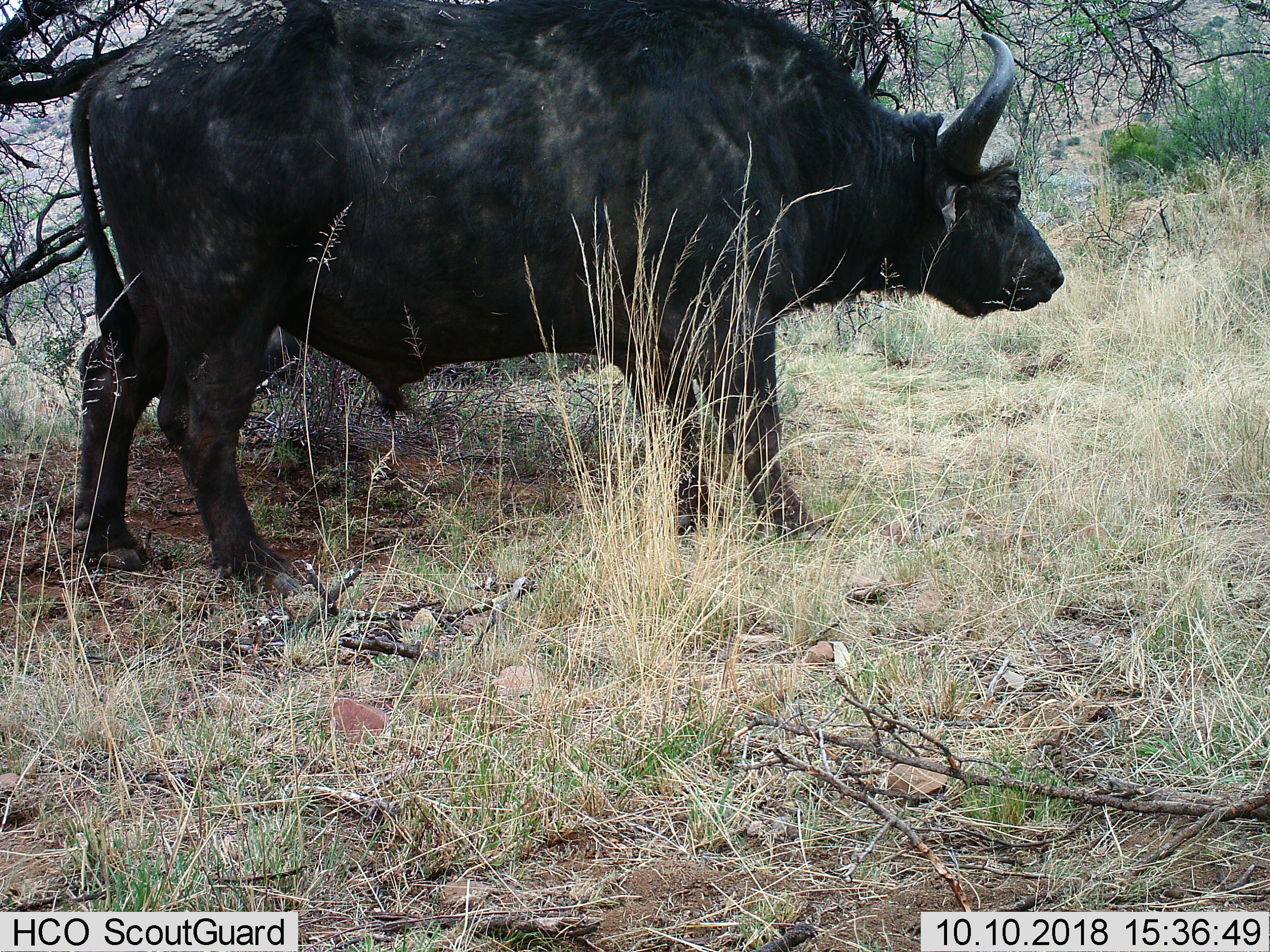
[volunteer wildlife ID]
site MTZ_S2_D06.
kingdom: Animalia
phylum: Chordata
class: Mammalia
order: Artiodactyla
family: Bovidae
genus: Syncerus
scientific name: Syncerus caffer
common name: african buffalo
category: buffalo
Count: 1.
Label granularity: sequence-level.